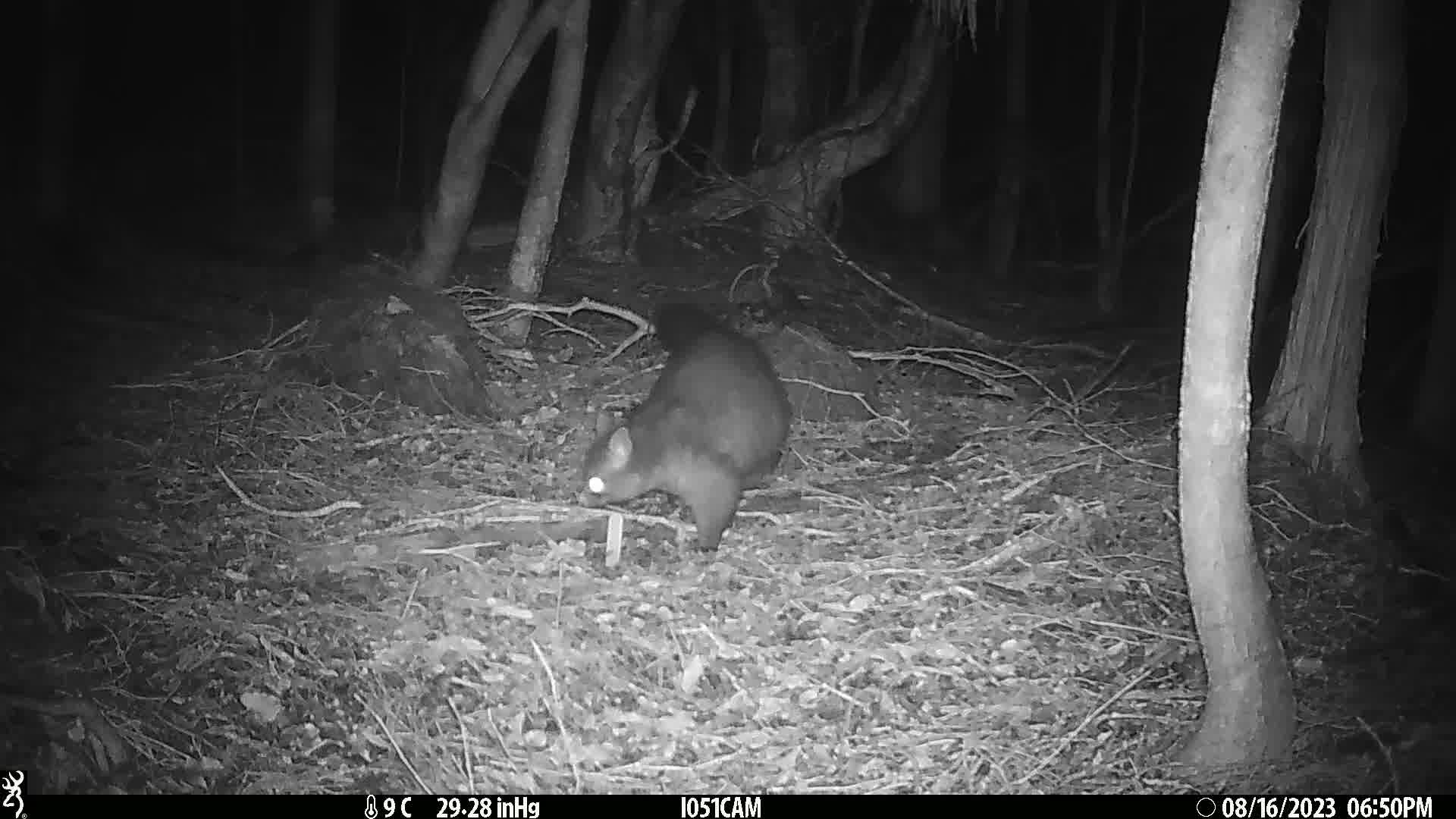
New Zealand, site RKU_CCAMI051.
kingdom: Animalia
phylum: Chordata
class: Mammalia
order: Diprotodontia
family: Phalangeridae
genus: Trichosurus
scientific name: Trichosurus vulpecula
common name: common brushtail possum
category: possum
Possum (common brushtail possum) (Trichosurus vulpecula).